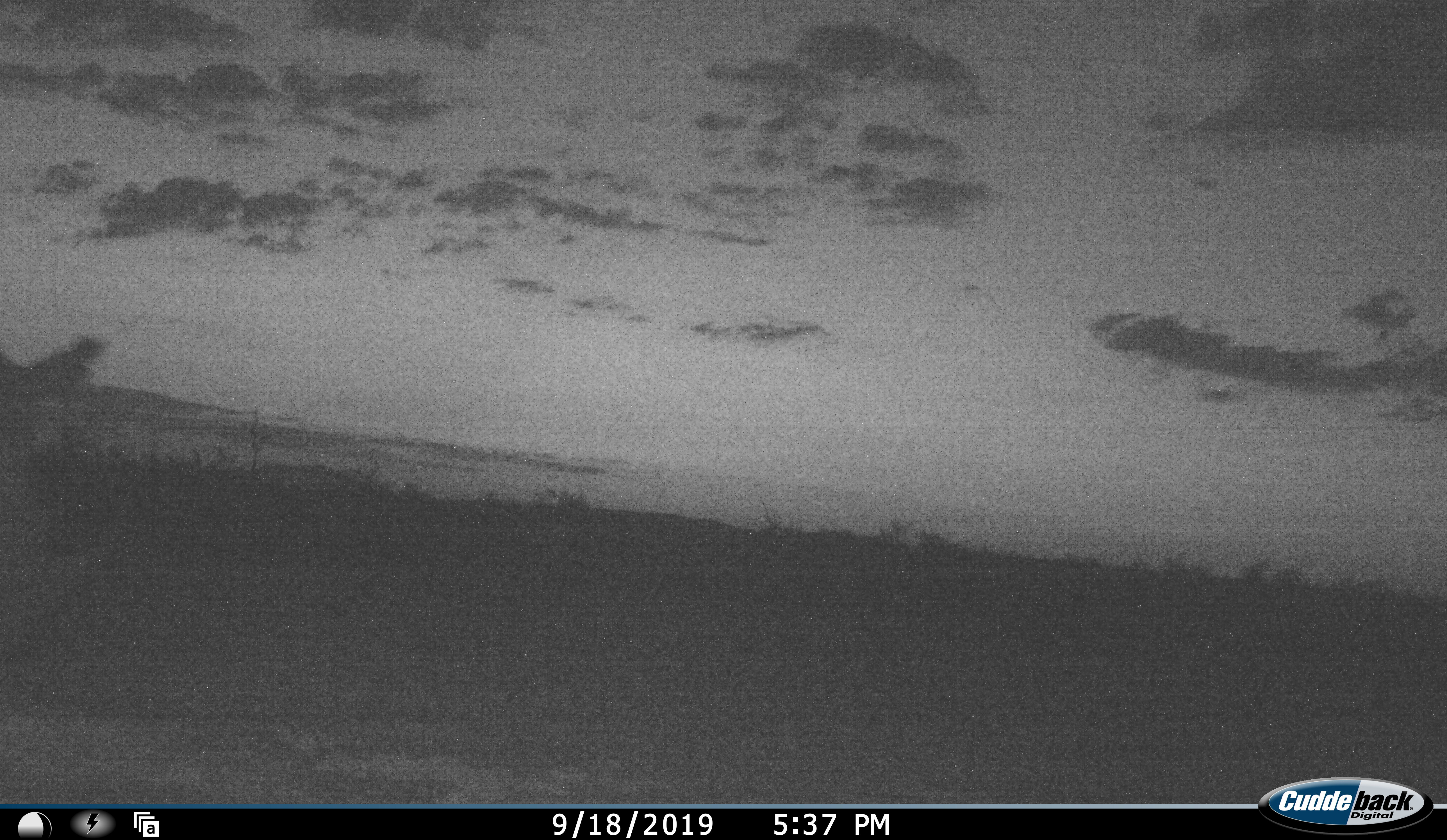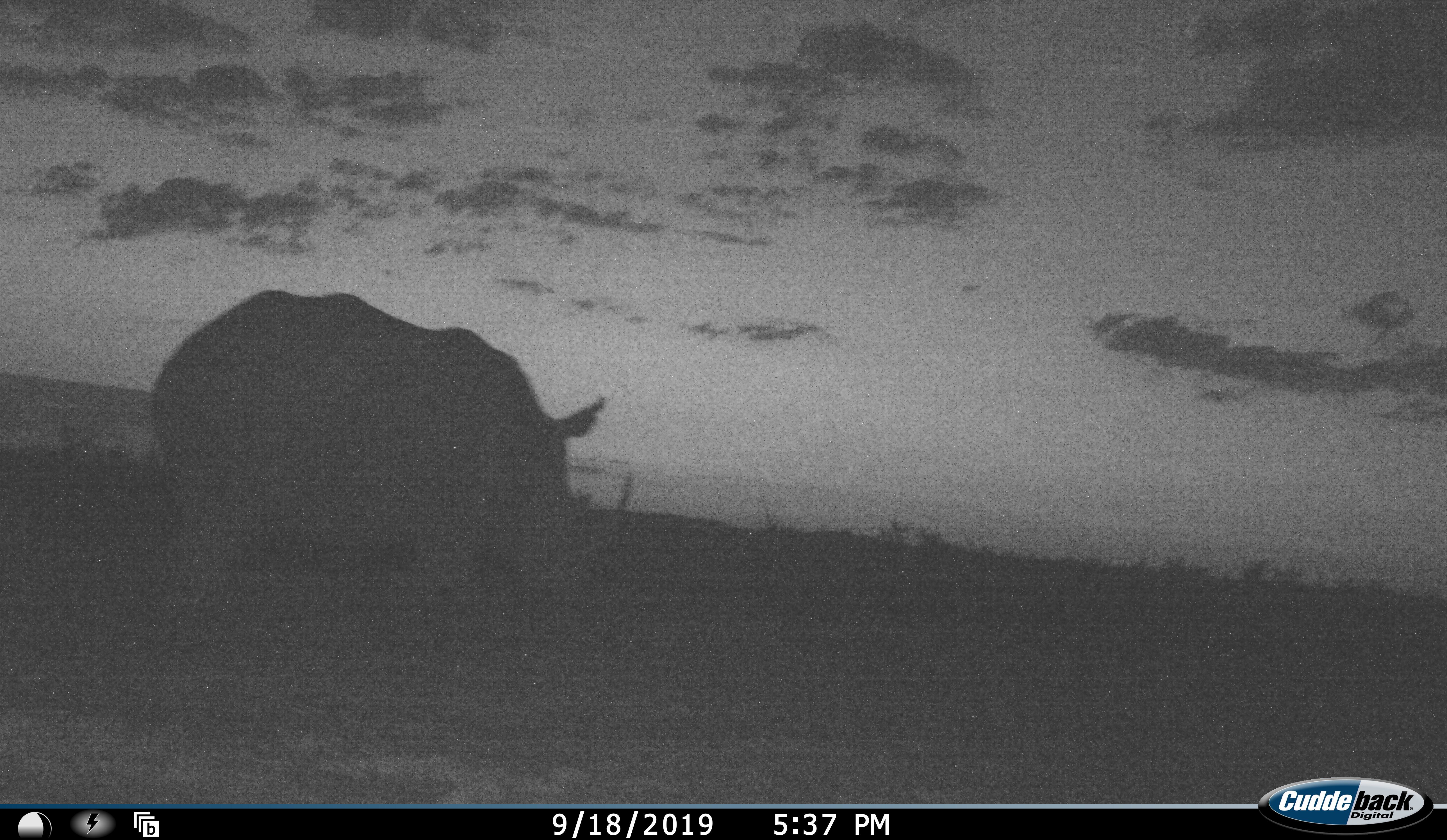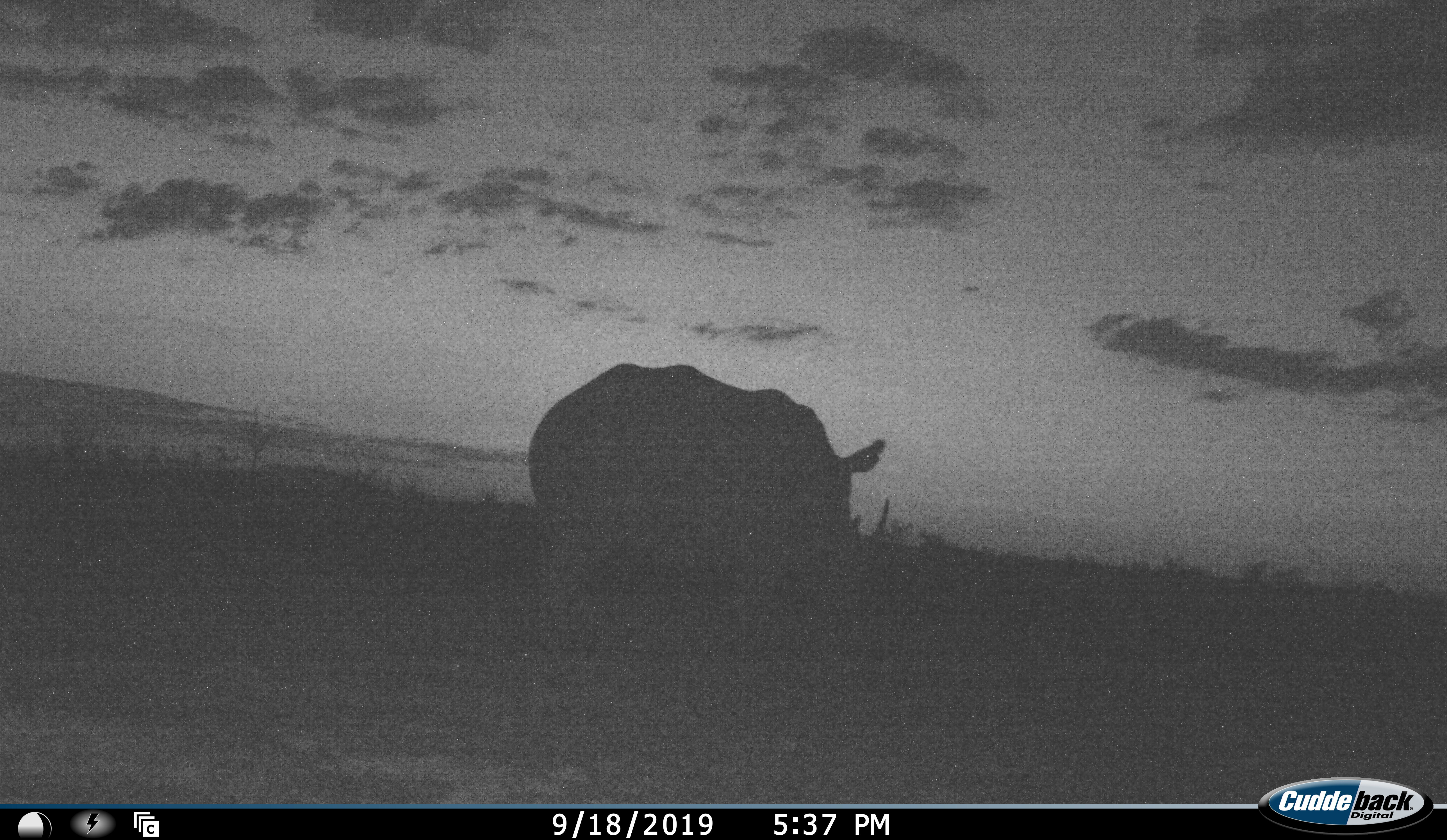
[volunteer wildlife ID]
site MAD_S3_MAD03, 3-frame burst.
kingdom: Animalia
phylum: Chordata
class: Mammalia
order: Perissodactyla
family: Rhinocerotidae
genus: Ceratotherium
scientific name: Ceratotherium simum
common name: white rhinoceros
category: rhinoceroswhite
Rhinoceroswhite (white rhinoceros) (Ceratotherium simum), count 1. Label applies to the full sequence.